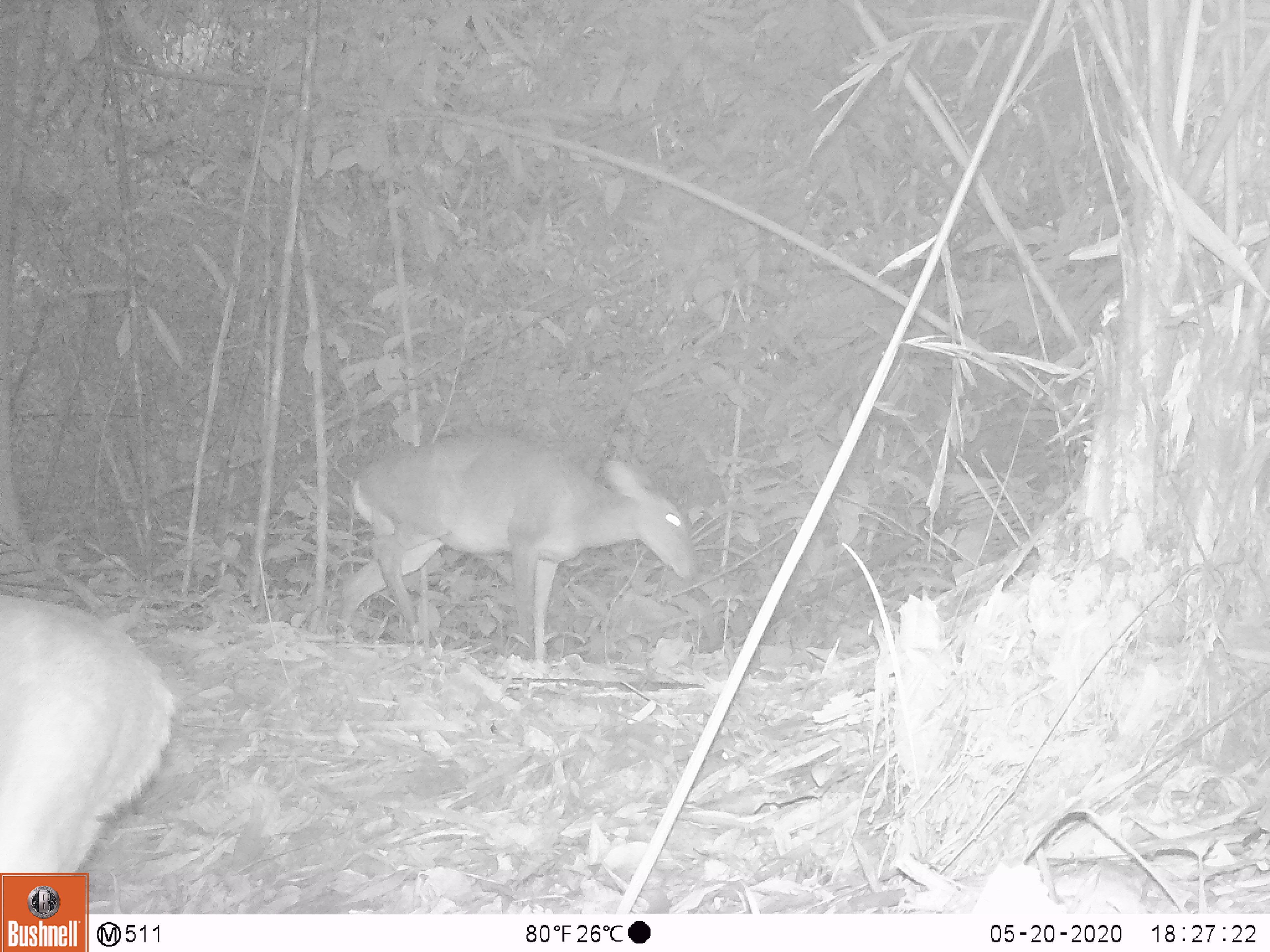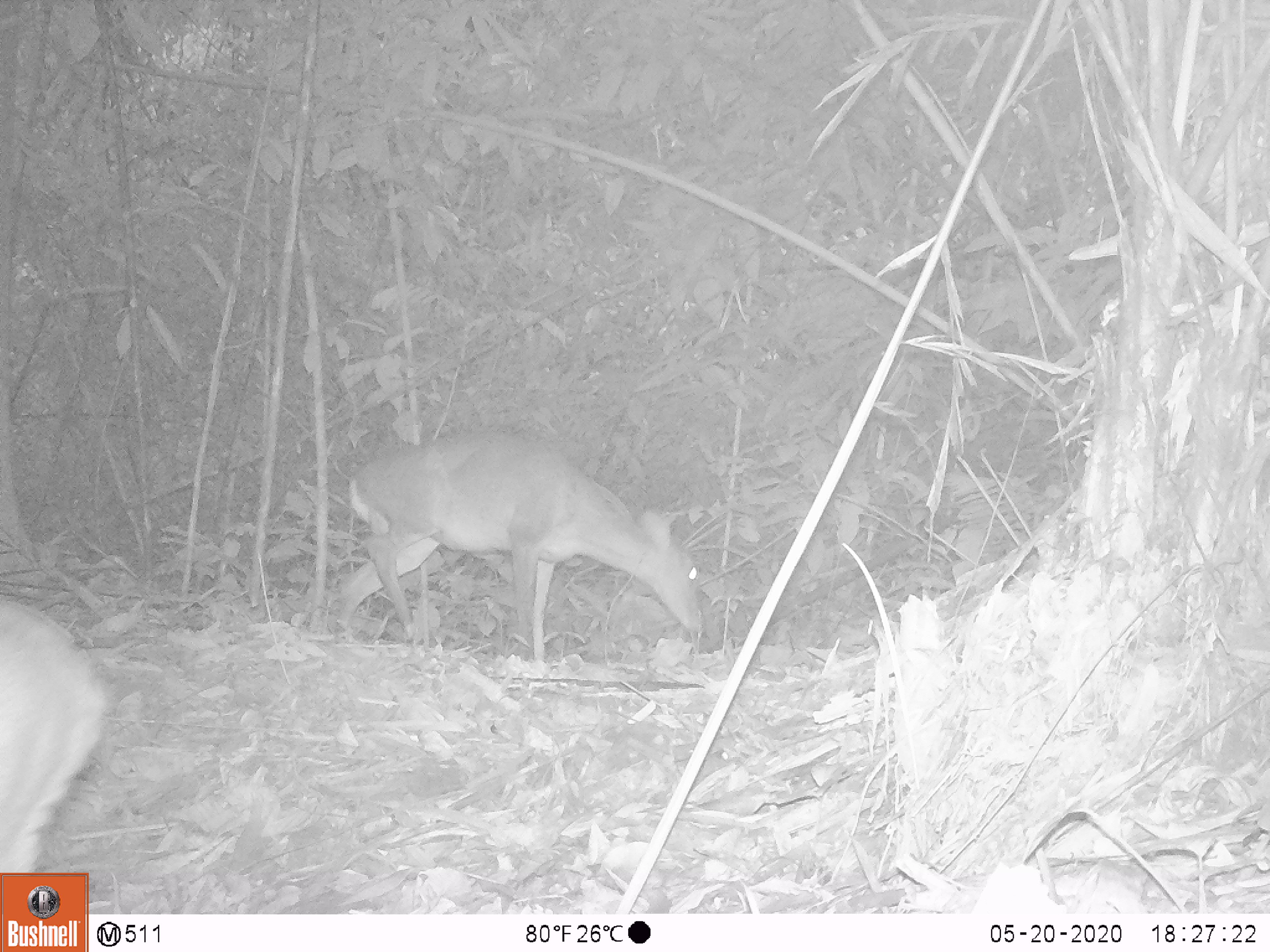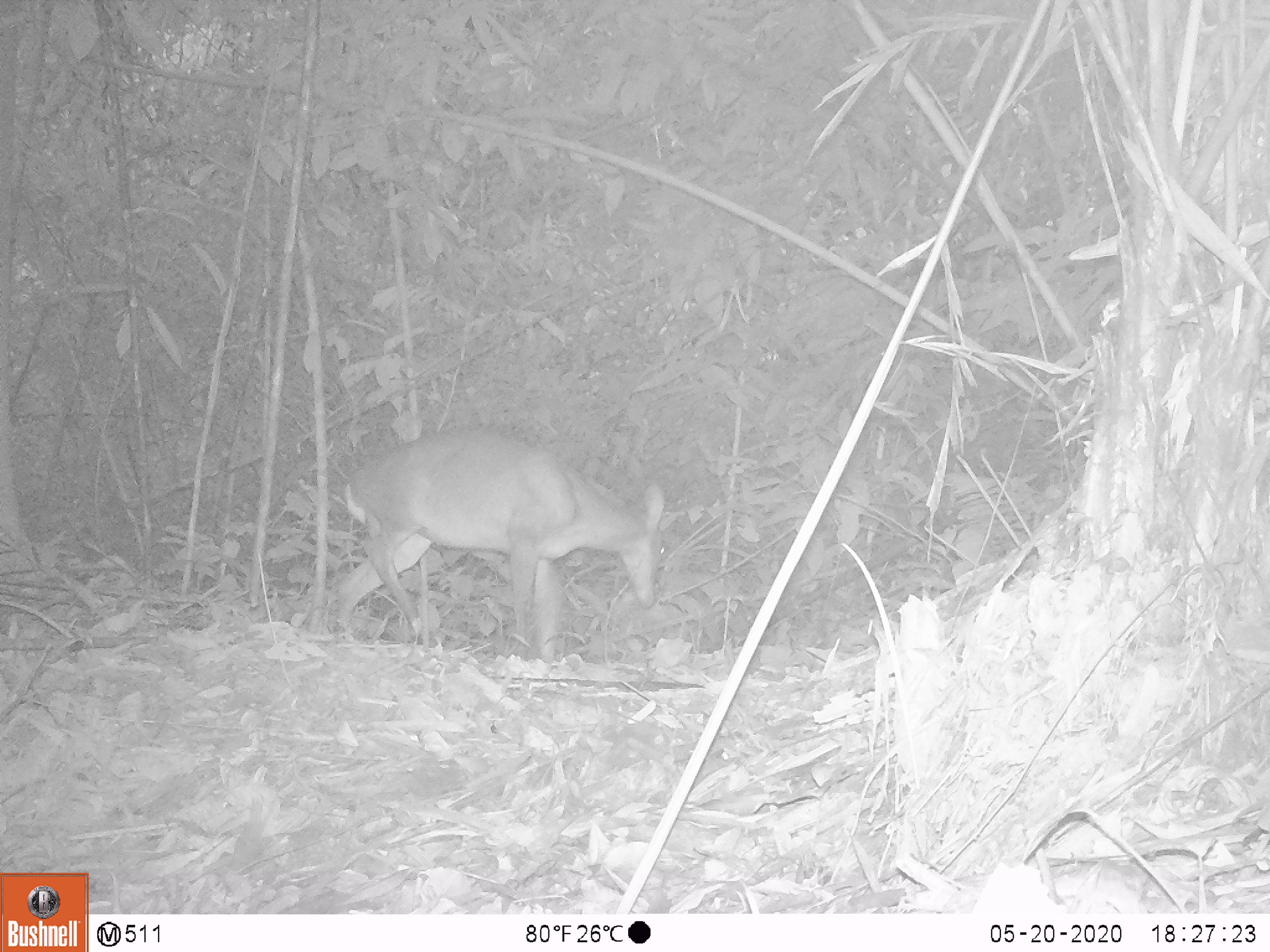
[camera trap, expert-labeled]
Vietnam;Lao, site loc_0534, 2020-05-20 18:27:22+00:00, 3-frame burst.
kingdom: Animalia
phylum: Chordata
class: Mammalia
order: Artiodactyla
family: Cervidae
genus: Muntiacus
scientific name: Muntiacus vuquangensis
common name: large-antlered muntjac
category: large antlered muntjac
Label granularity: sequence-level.